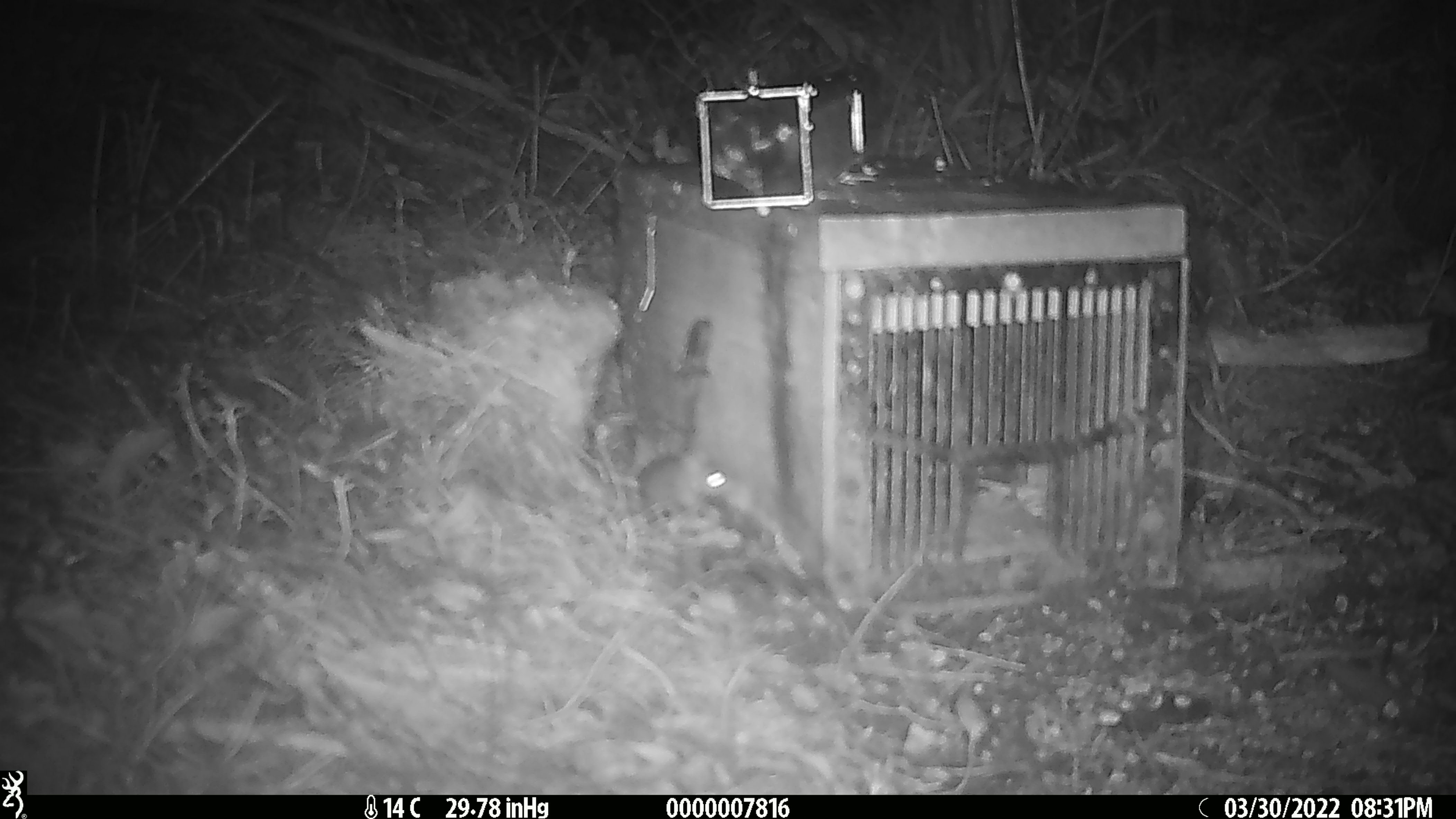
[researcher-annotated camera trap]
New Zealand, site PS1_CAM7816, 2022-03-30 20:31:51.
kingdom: Animalia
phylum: Chordata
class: Mammalia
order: Rodentia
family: Muridae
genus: Mus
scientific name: Mus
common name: mouse